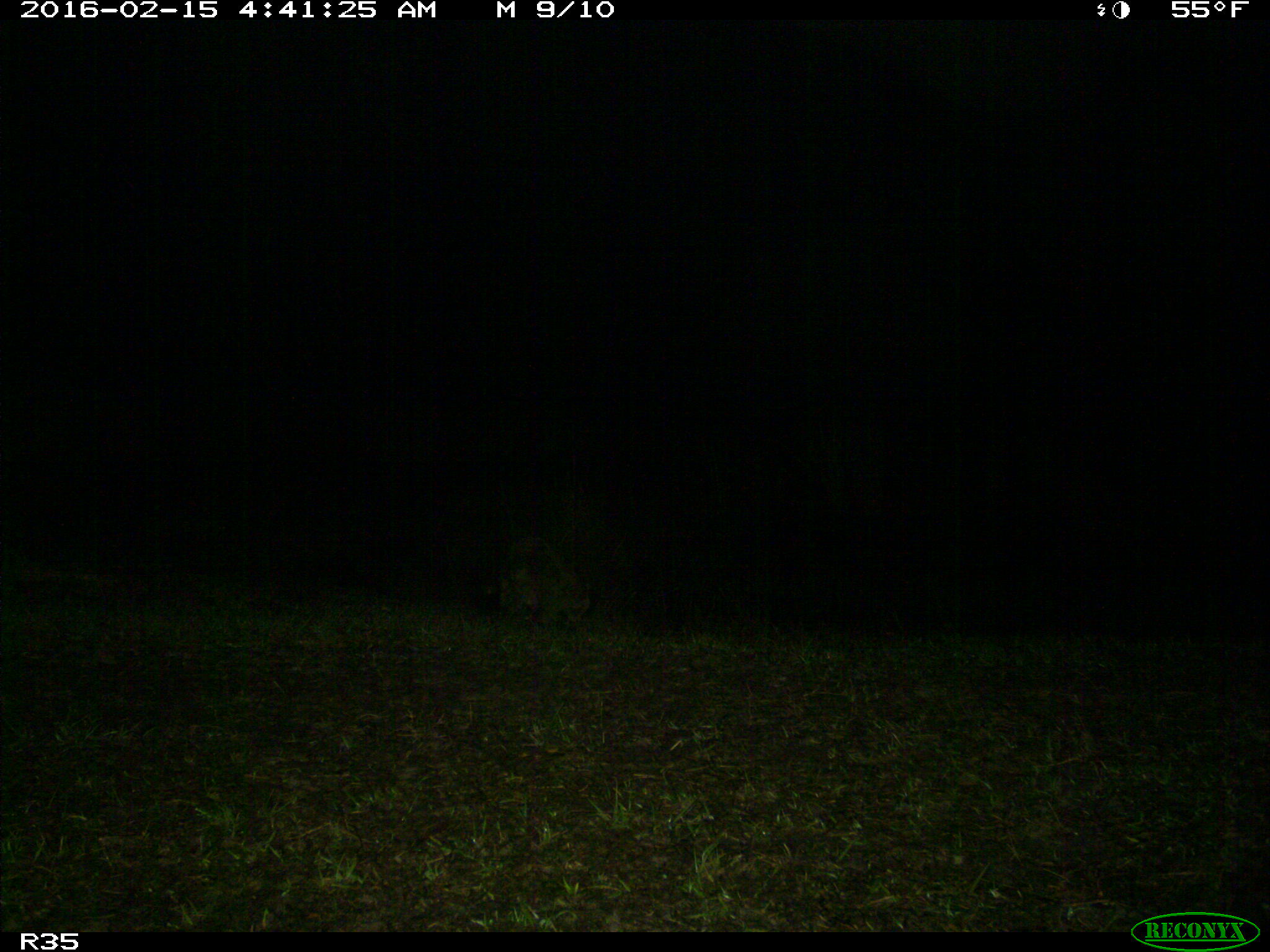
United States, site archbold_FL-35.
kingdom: Animalia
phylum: Chordata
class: Mammalia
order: Carnivora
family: Procyonidae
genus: Procyon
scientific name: Procyon lotor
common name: common raccoon